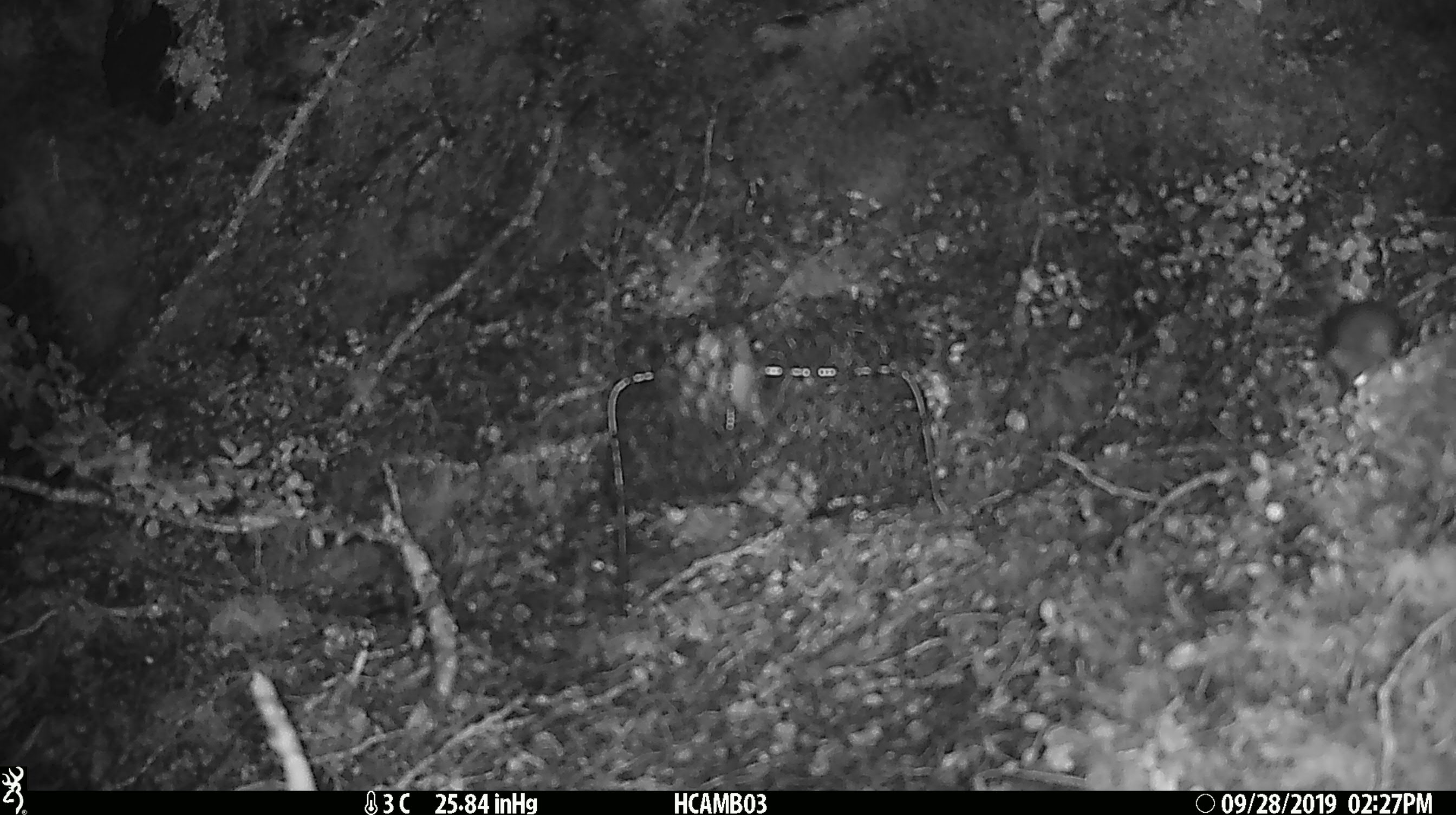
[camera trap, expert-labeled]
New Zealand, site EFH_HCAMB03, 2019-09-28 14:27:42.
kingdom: Animalia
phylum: Chordata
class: Mammalia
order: Rodentia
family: Muridae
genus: Mus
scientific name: Mus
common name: mouse